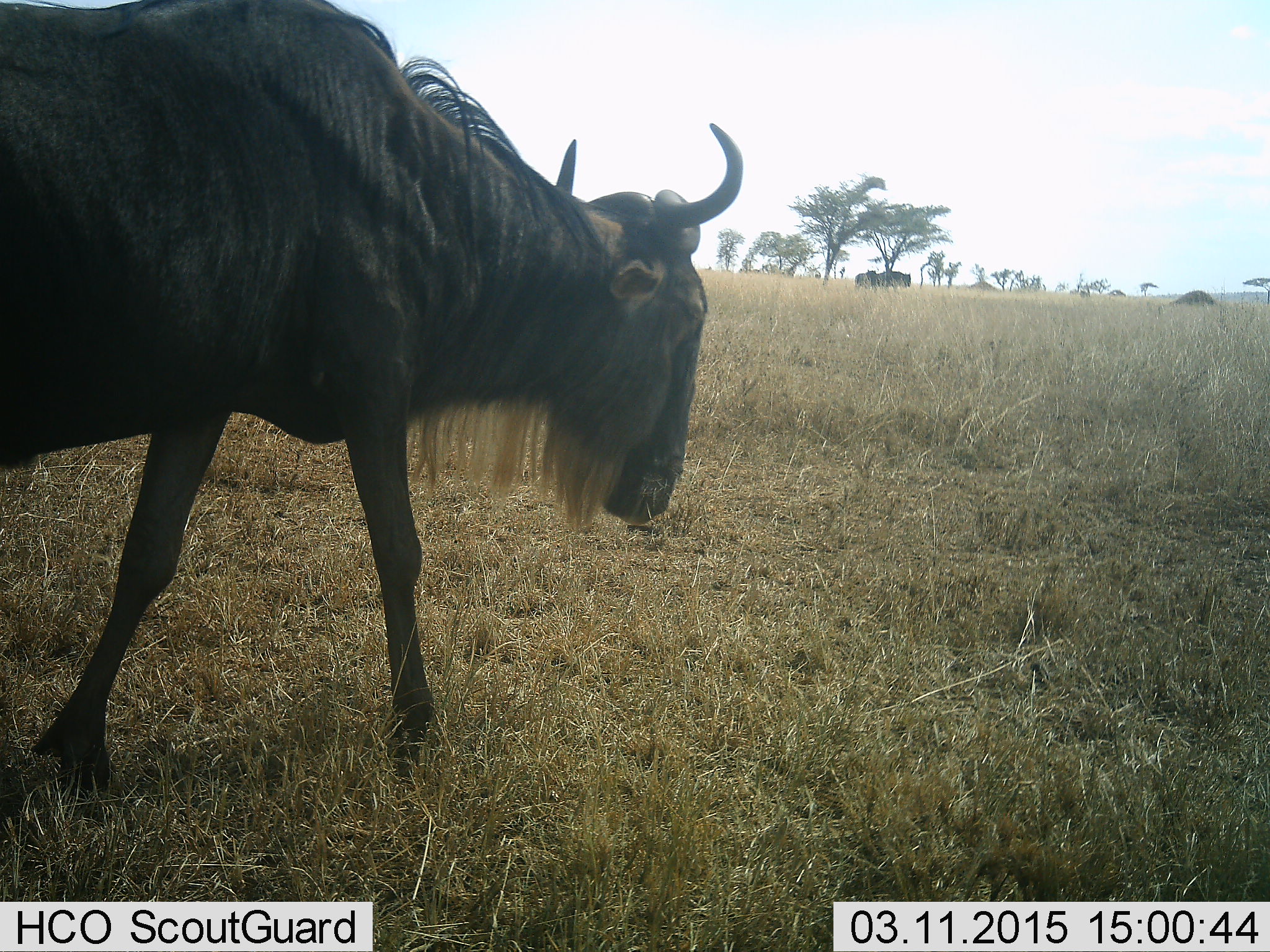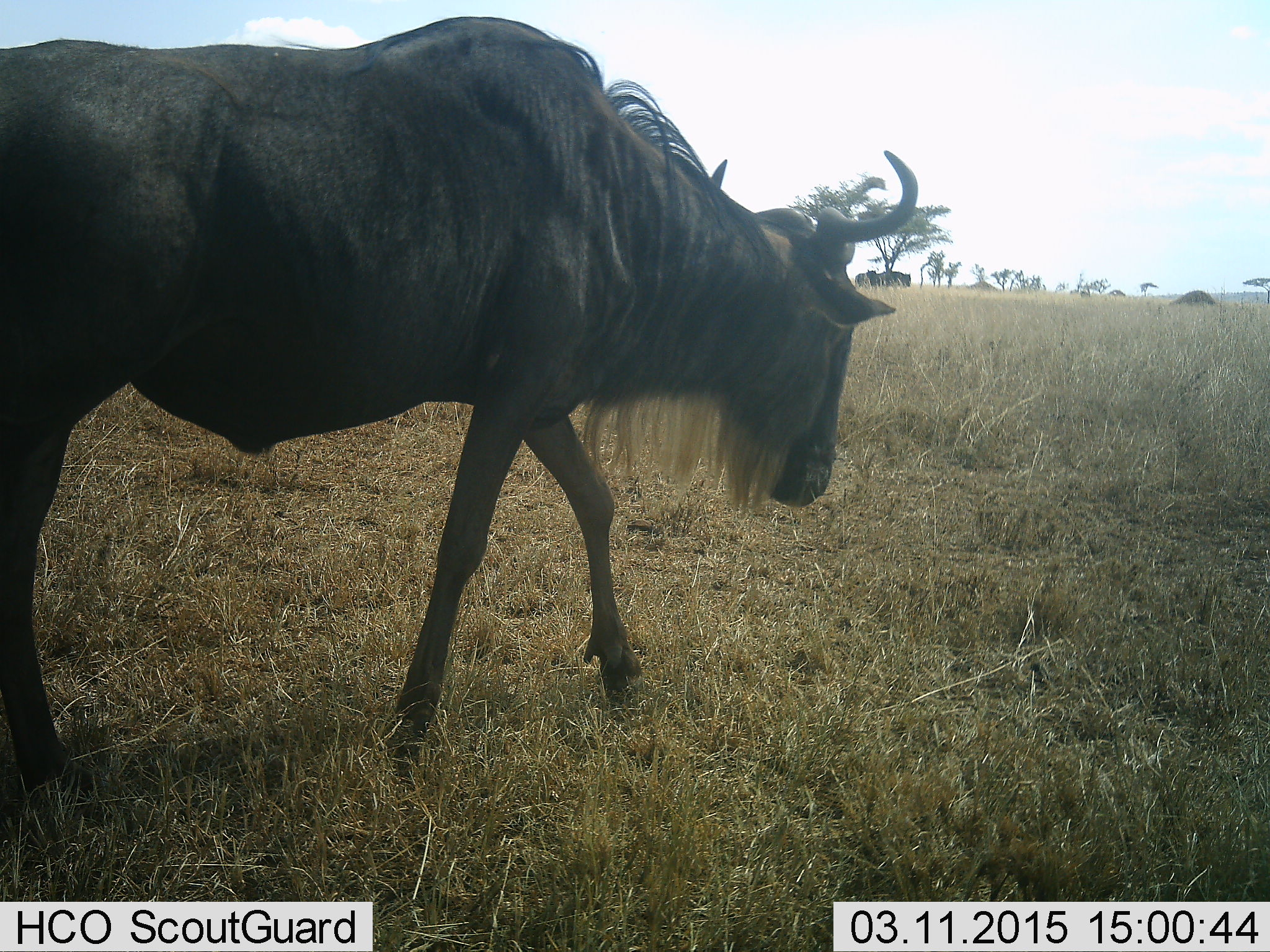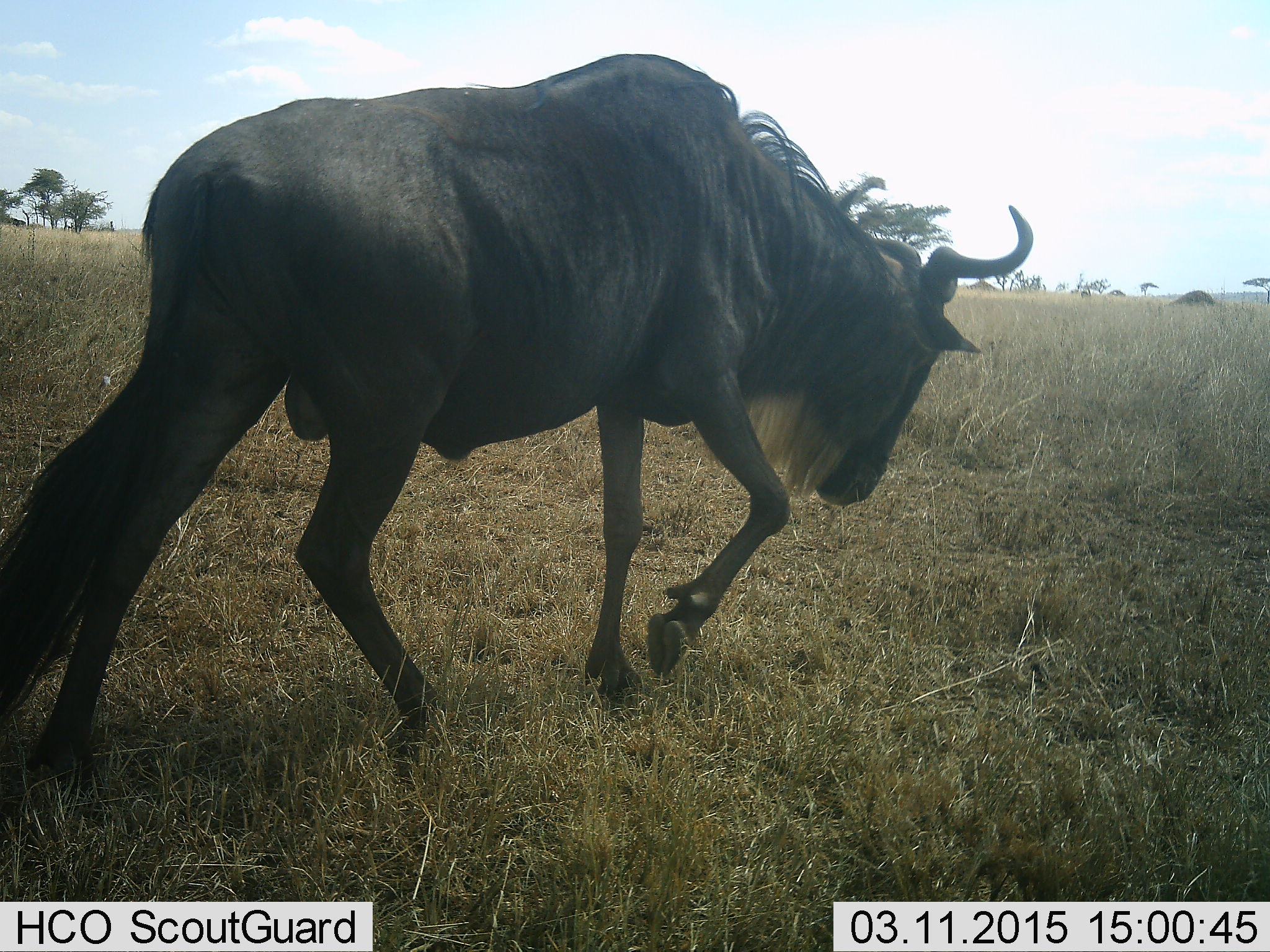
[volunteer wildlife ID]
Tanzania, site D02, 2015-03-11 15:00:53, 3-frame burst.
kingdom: Animalia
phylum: Chordata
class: Mammalia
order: Artiodactyla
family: Bovidae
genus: Connochaetes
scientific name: Connochaetes taurinus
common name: blue wildebeest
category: wildebeest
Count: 1.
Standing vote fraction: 40%.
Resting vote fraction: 0%.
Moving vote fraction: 90%.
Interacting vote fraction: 0%.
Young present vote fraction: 0%.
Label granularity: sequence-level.